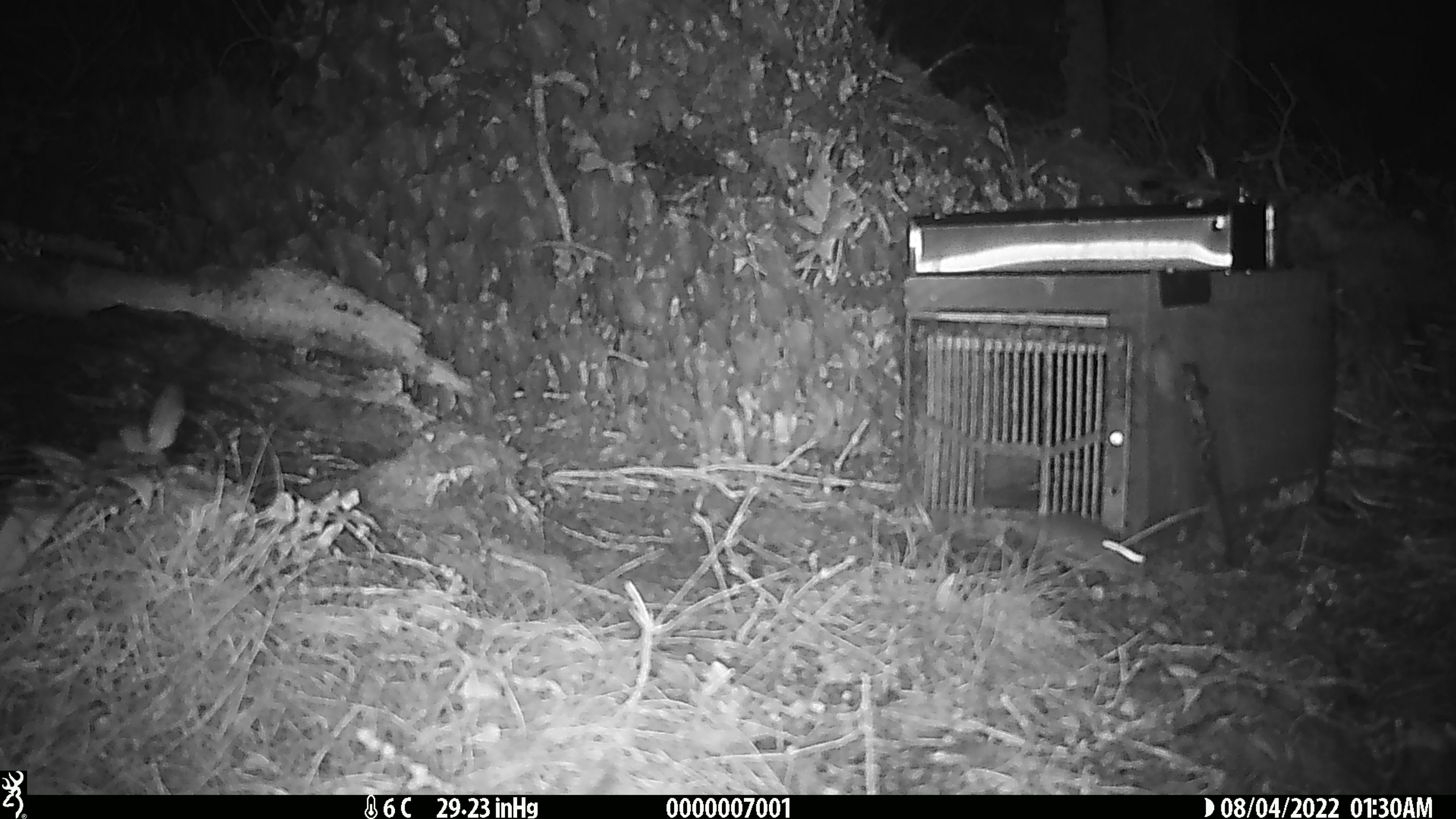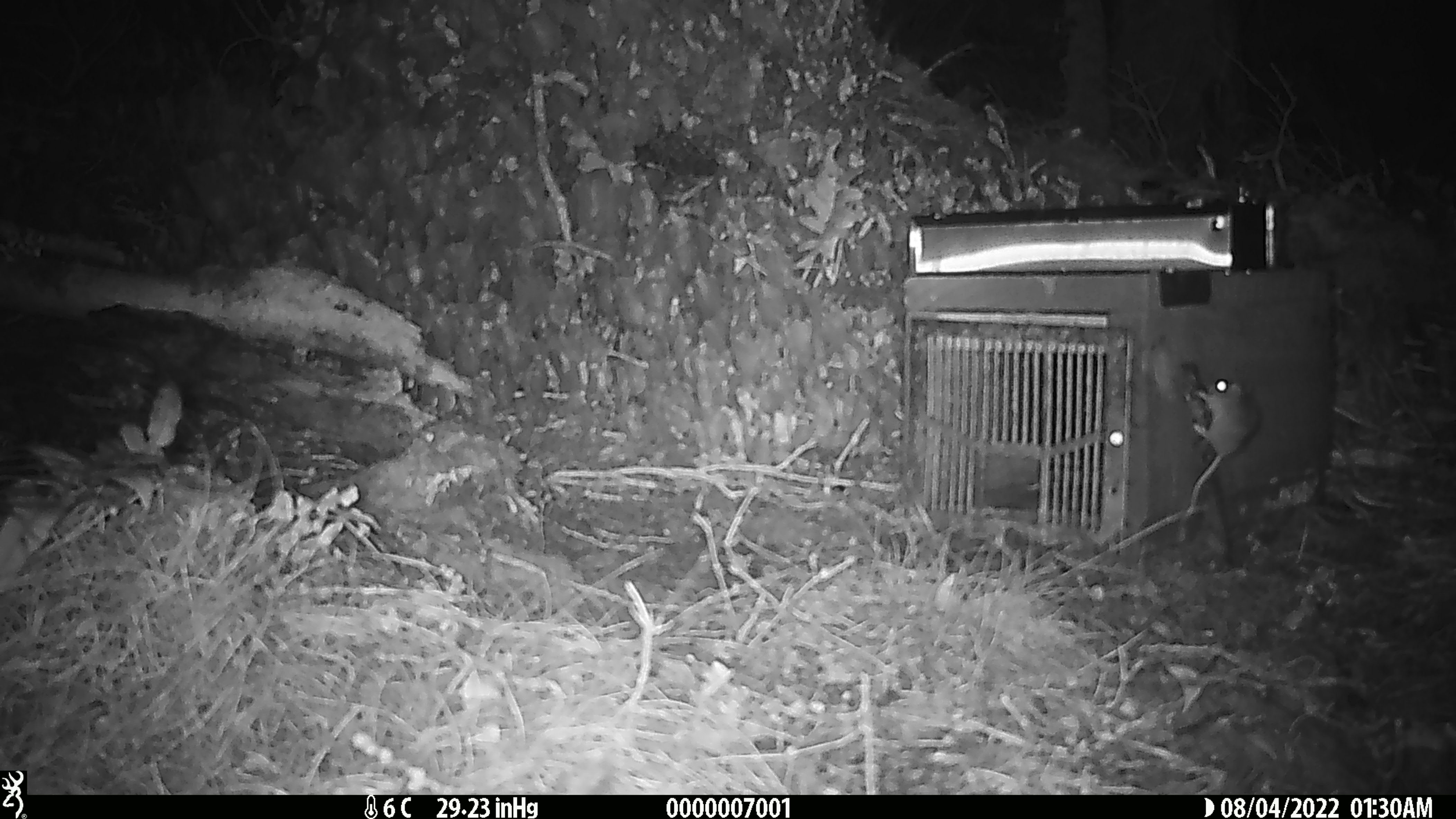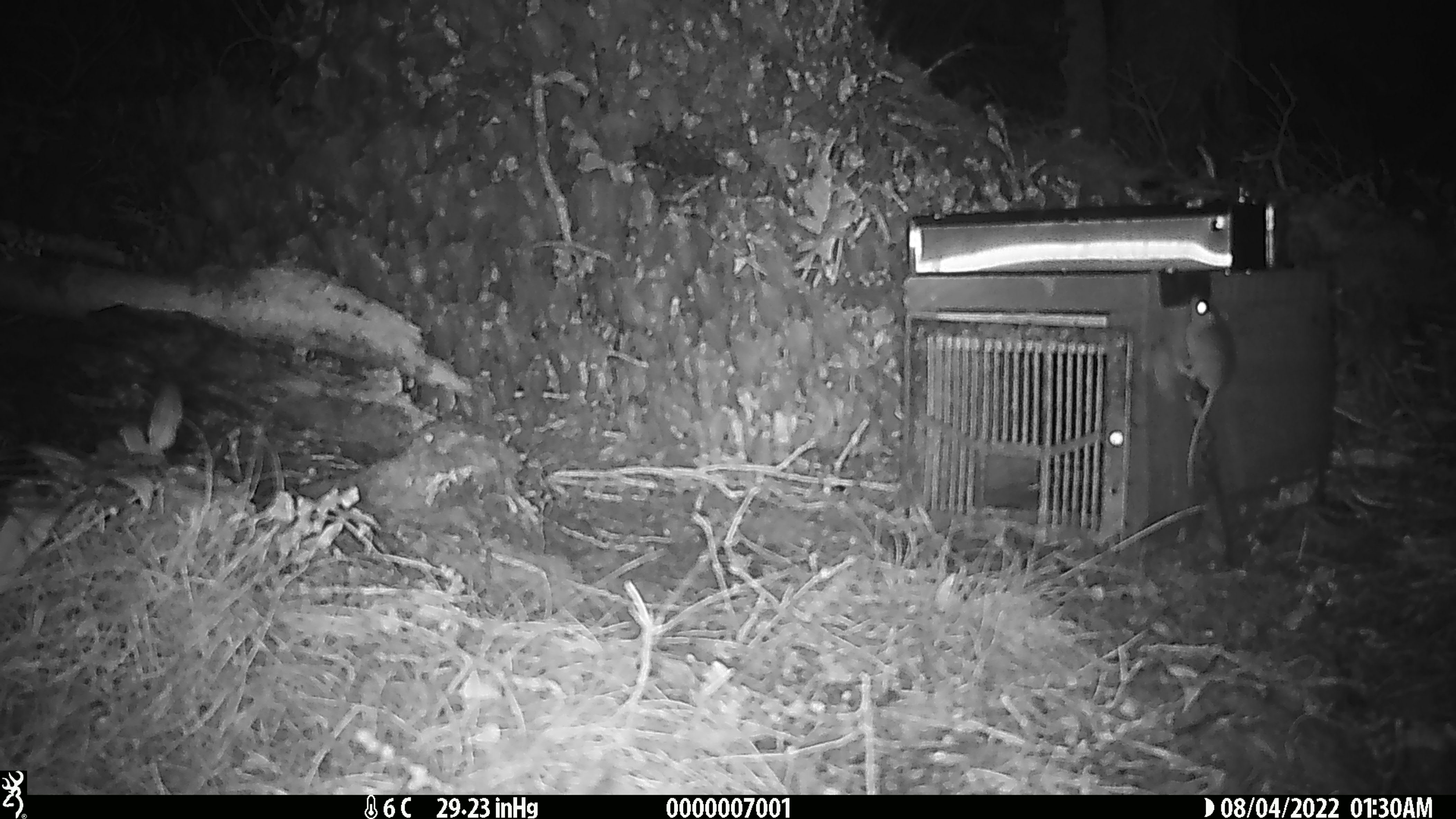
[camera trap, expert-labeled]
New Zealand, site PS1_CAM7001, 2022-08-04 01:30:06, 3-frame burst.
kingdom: Animalia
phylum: Chordata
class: Mammalia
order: Rodentia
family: Muridae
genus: Mus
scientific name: Mus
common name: mouse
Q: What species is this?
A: Mouse (Mus).